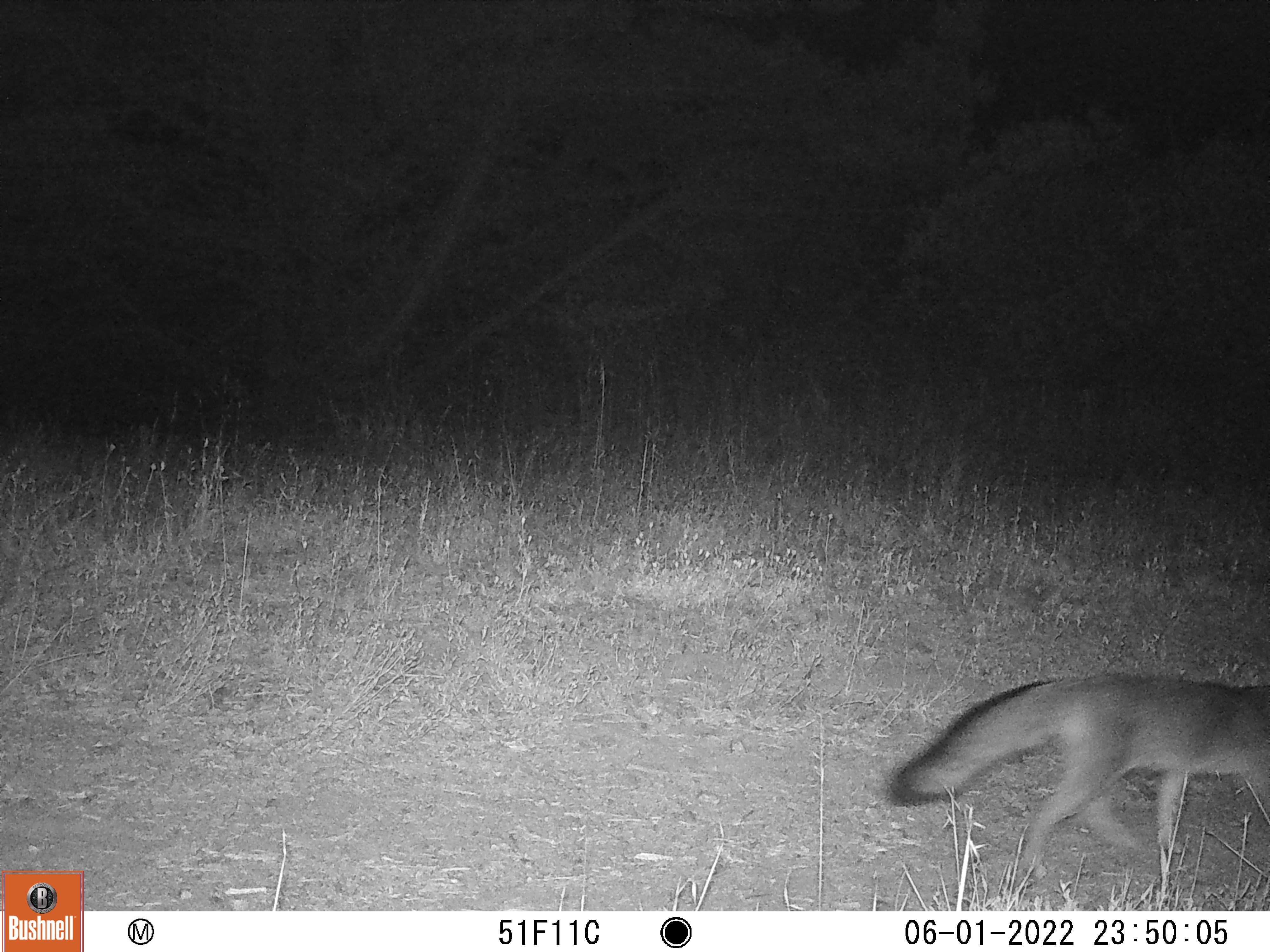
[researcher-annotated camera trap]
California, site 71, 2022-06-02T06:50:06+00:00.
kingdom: Animalia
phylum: Chordata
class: Mammalia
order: Carnivora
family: Canidae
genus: Urocyon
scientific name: Urocyon cinereoargenteus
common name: gray fox